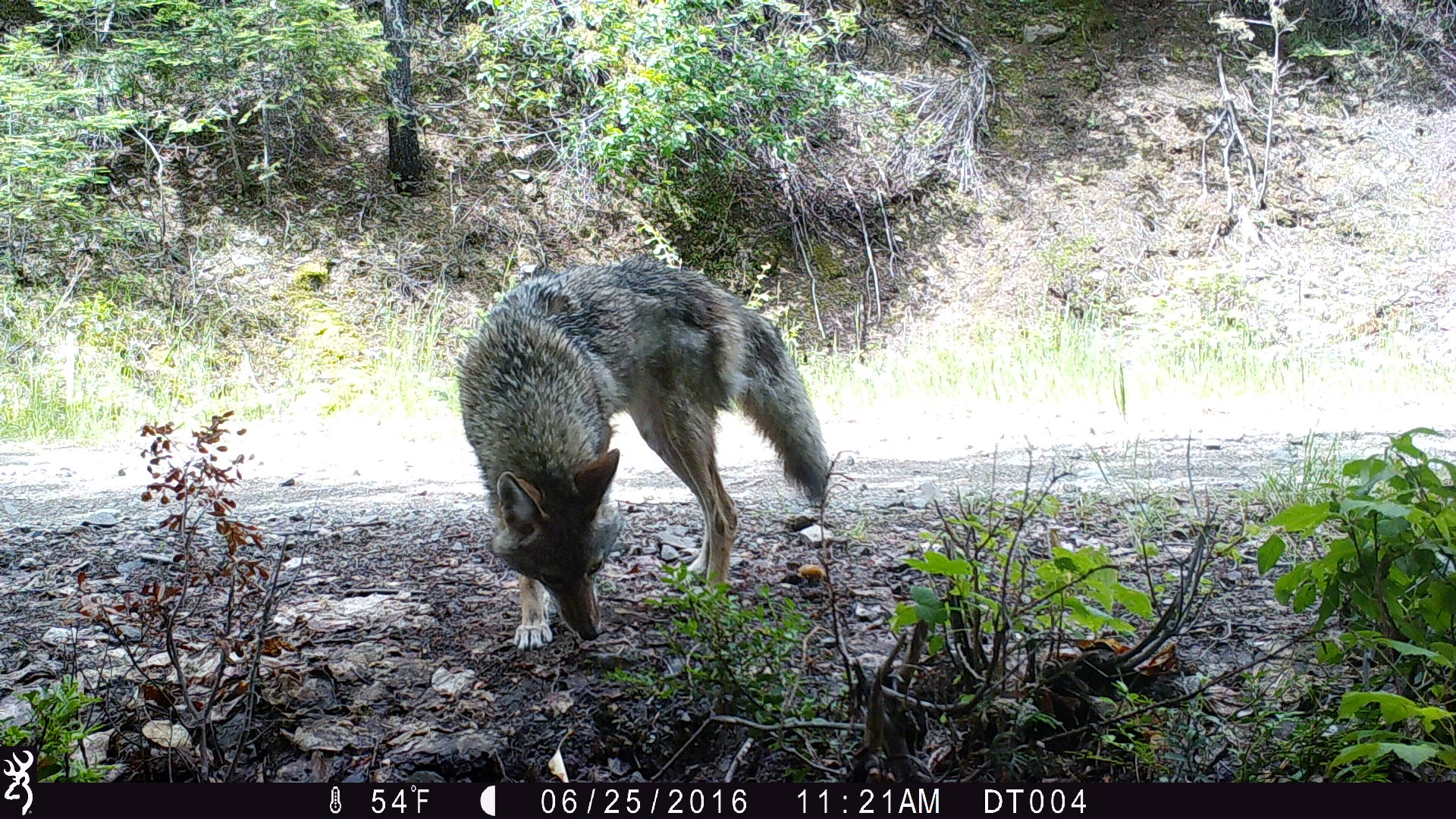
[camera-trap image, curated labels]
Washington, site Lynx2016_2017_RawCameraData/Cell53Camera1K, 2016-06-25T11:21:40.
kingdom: Animalia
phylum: Chordata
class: Mammalia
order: Carnivora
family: Canidae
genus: Canis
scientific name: Canis latrans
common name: coyote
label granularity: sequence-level